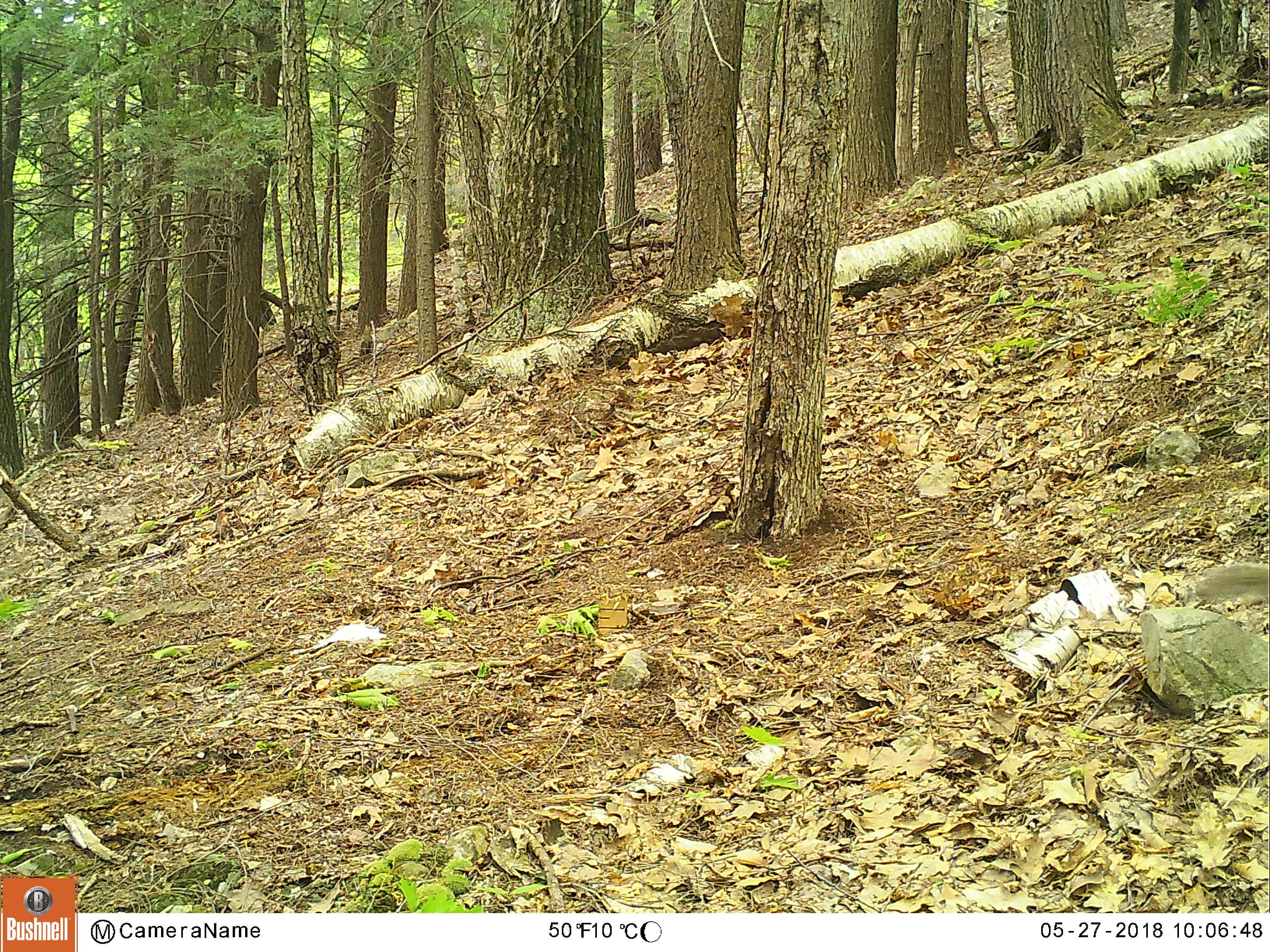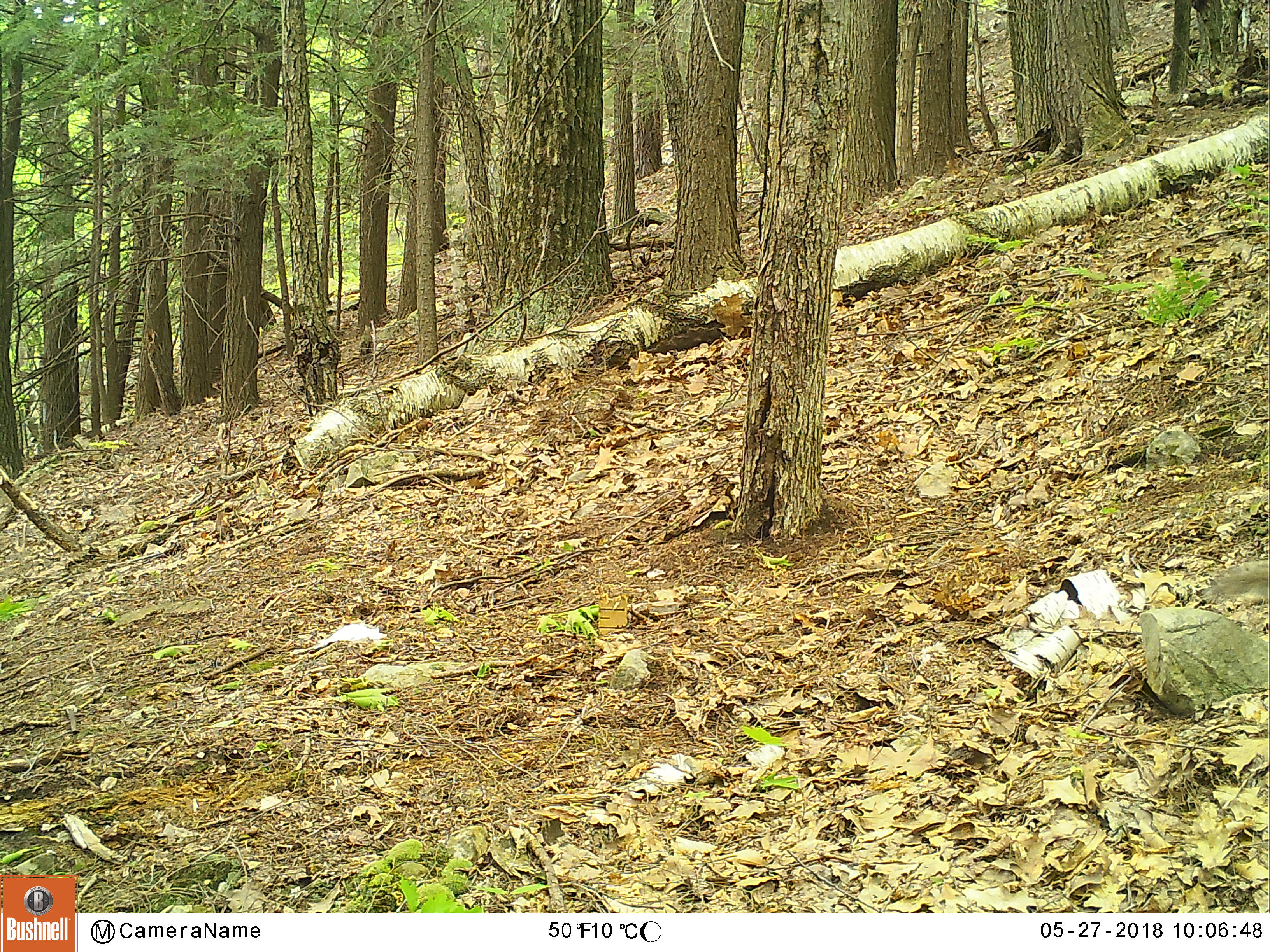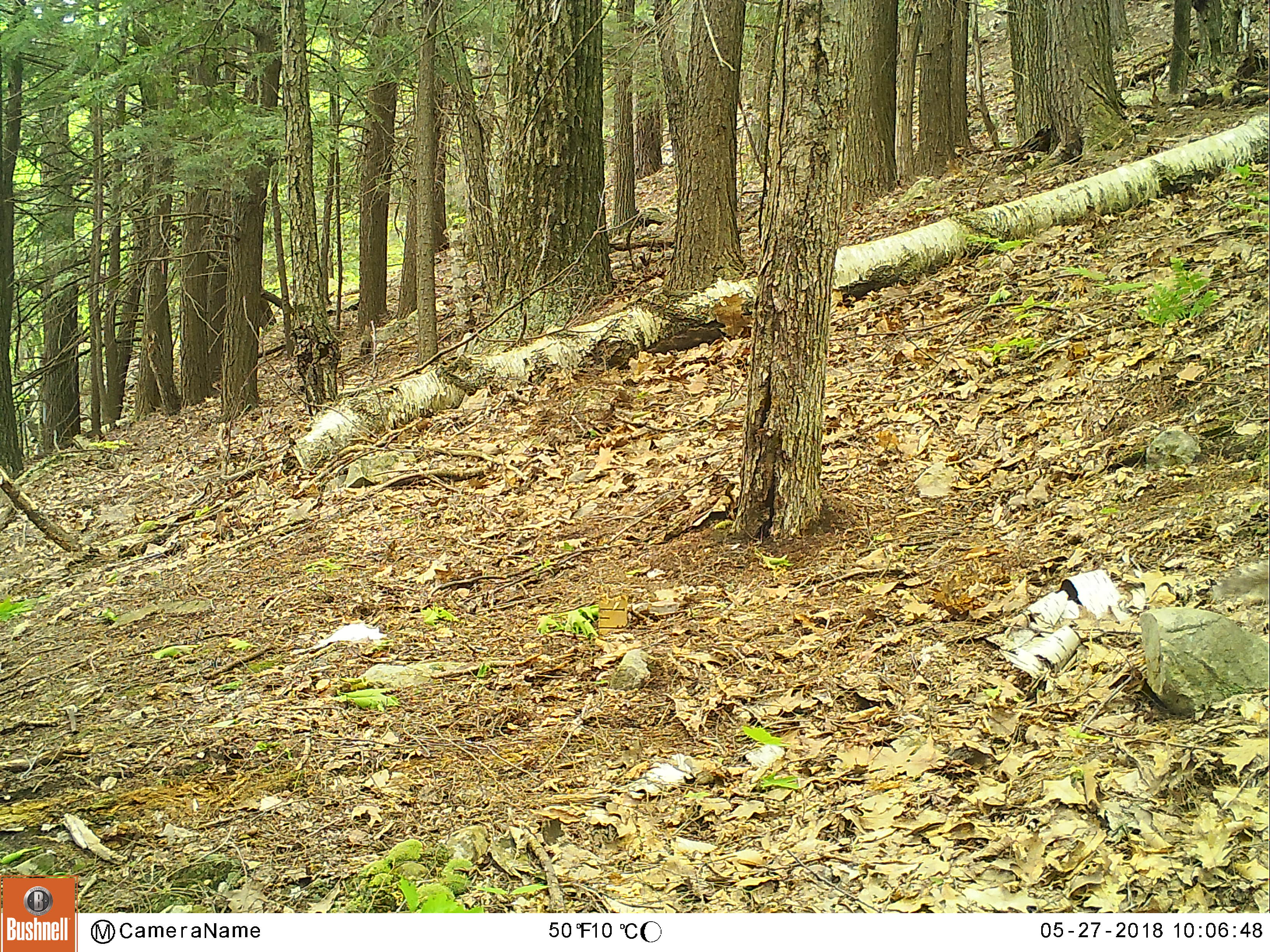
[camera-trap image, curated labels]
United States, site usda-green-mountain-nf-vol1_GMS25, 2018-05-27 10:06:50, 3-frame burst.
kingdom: Animalia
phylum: Chordata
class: Mammalia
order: Rodentia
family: Sciuridae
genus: Sciurus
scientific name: Sciurus carolinensis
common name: gray squirrel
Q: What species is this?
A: Gray squirrel (Sciurus carolinensis).